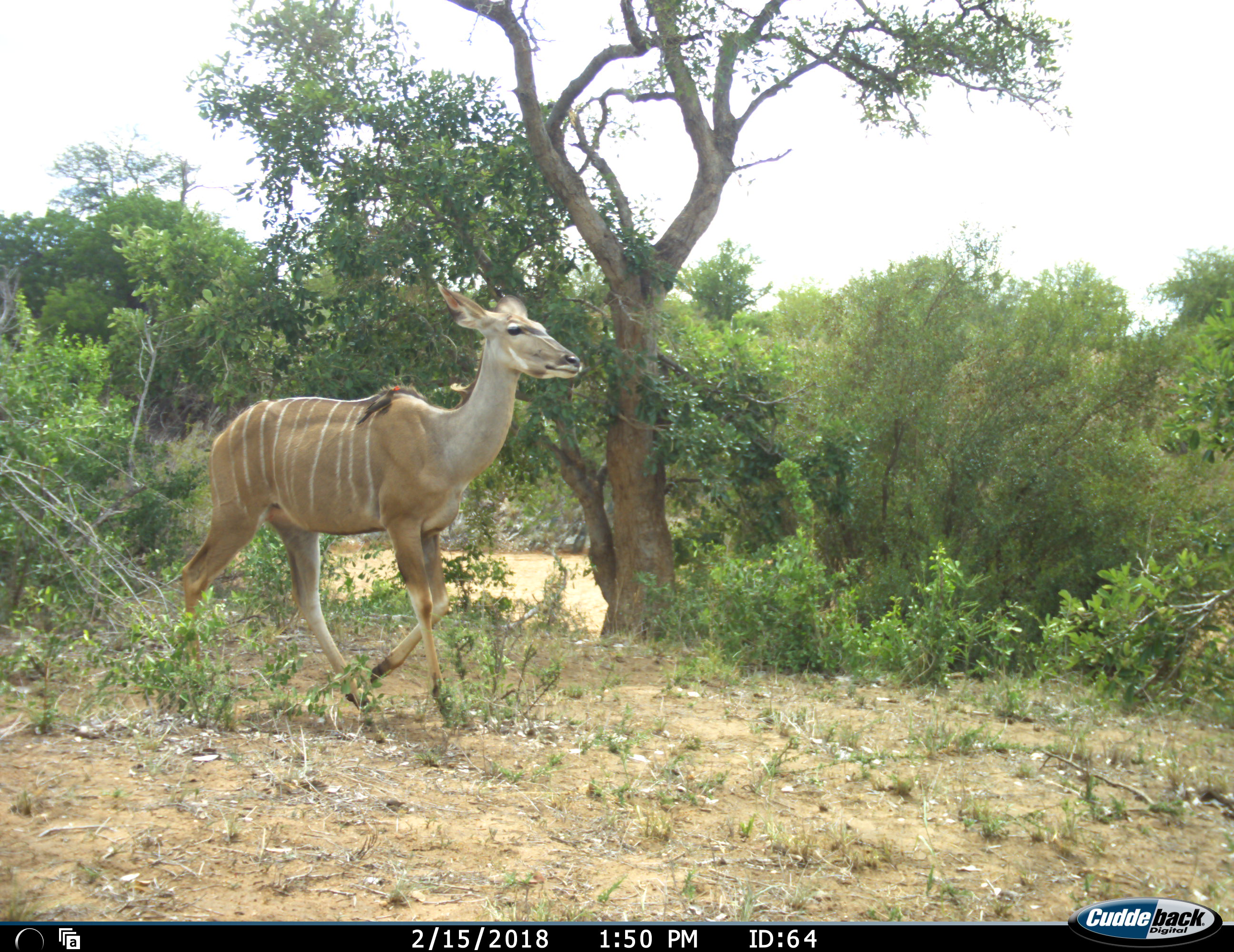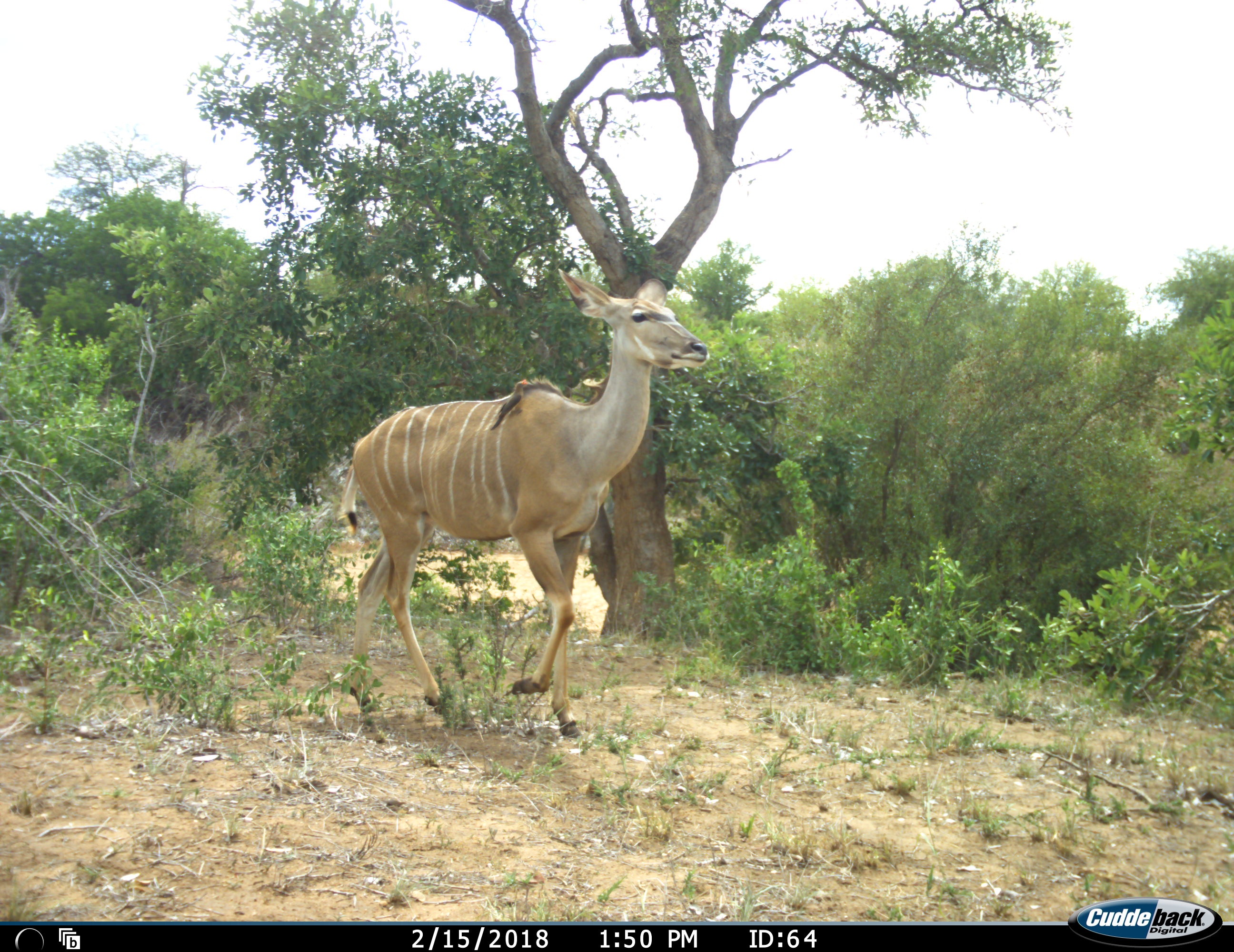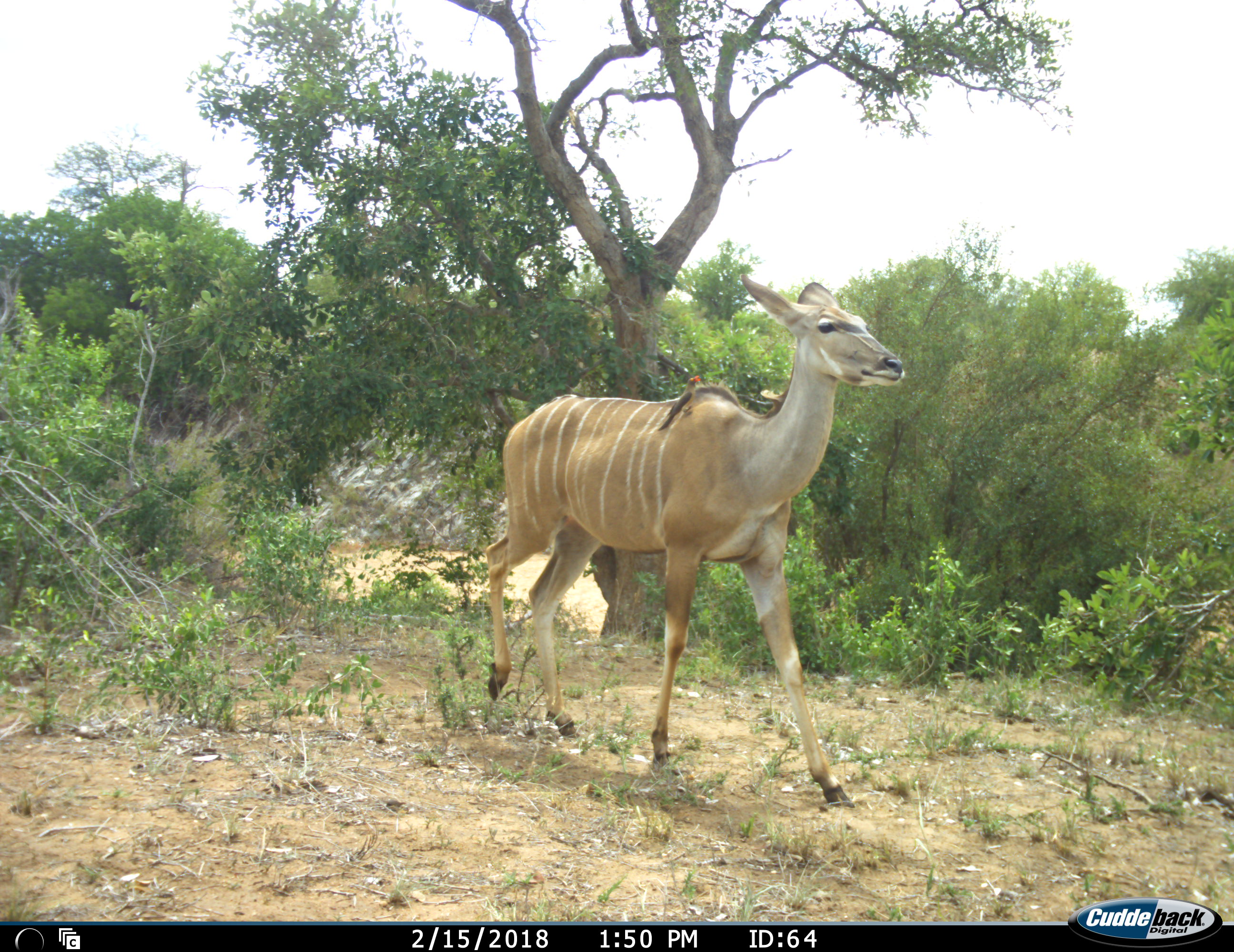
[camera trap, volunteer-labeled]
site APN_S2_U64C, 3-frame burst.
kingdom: Animalia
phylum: Chordata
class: Mammalia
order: Artiodactyla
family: Bovidae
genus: Tragelaphus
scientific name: Tragelaphus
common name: kudu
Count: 1.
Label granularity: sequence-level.